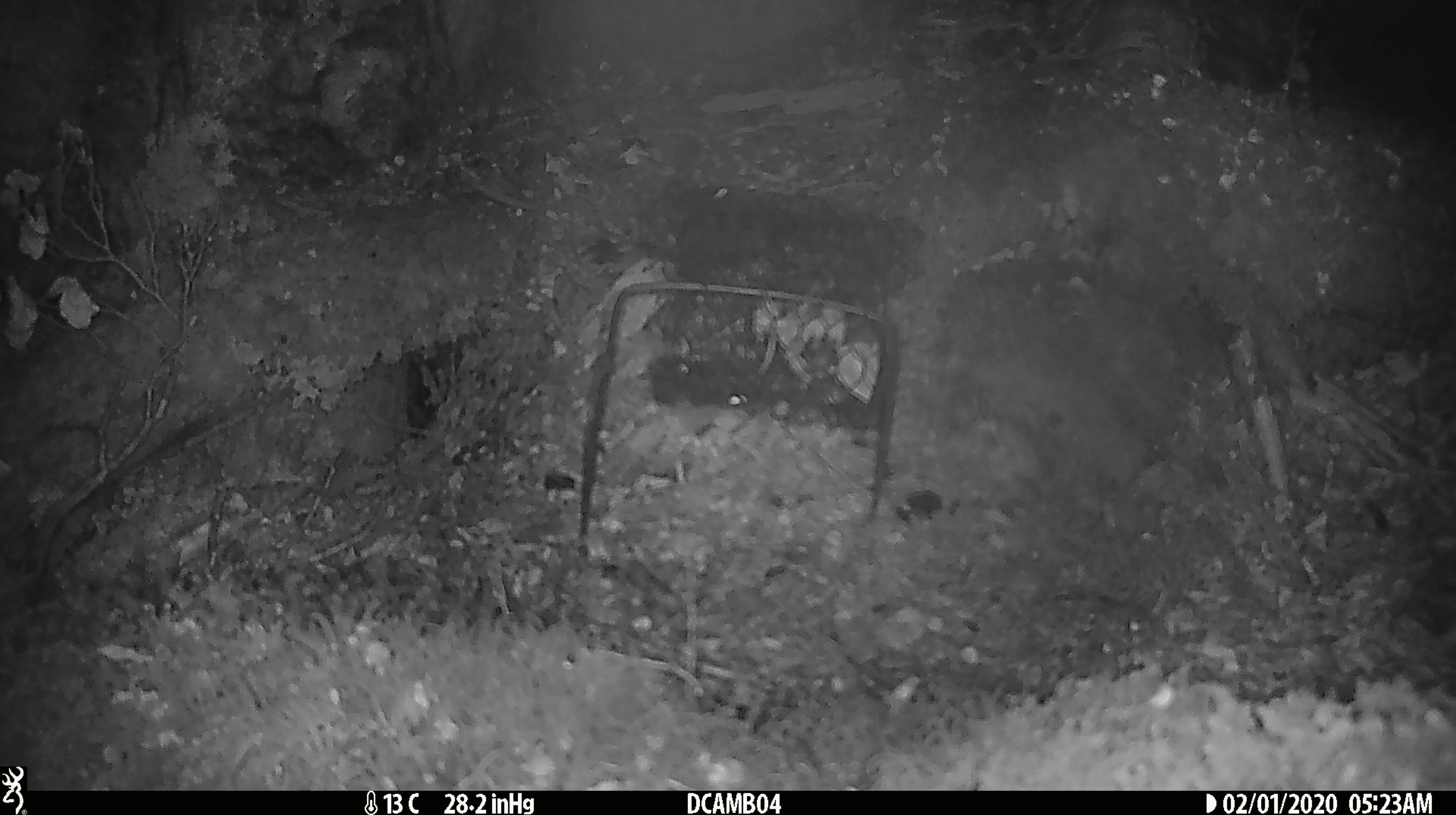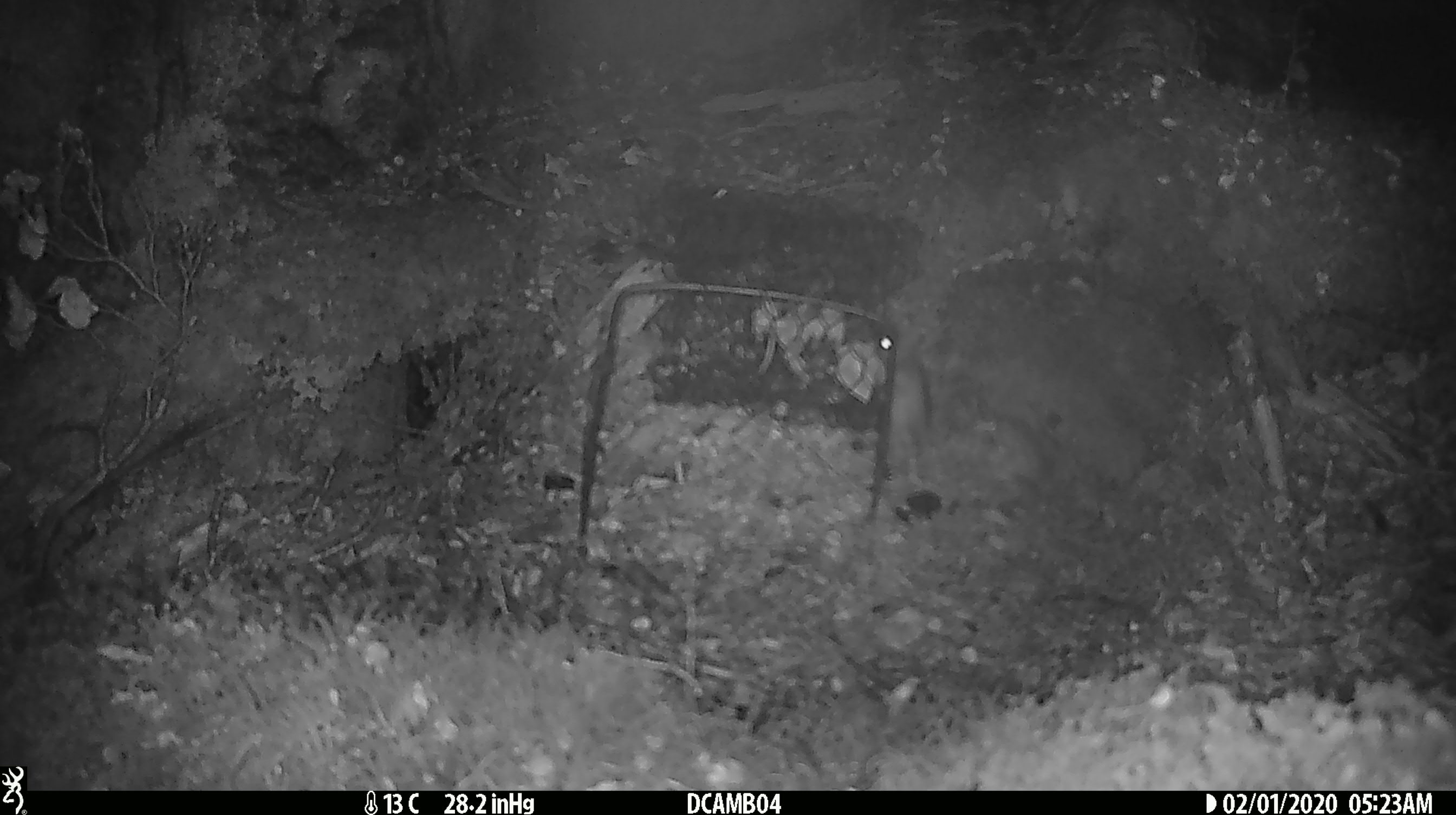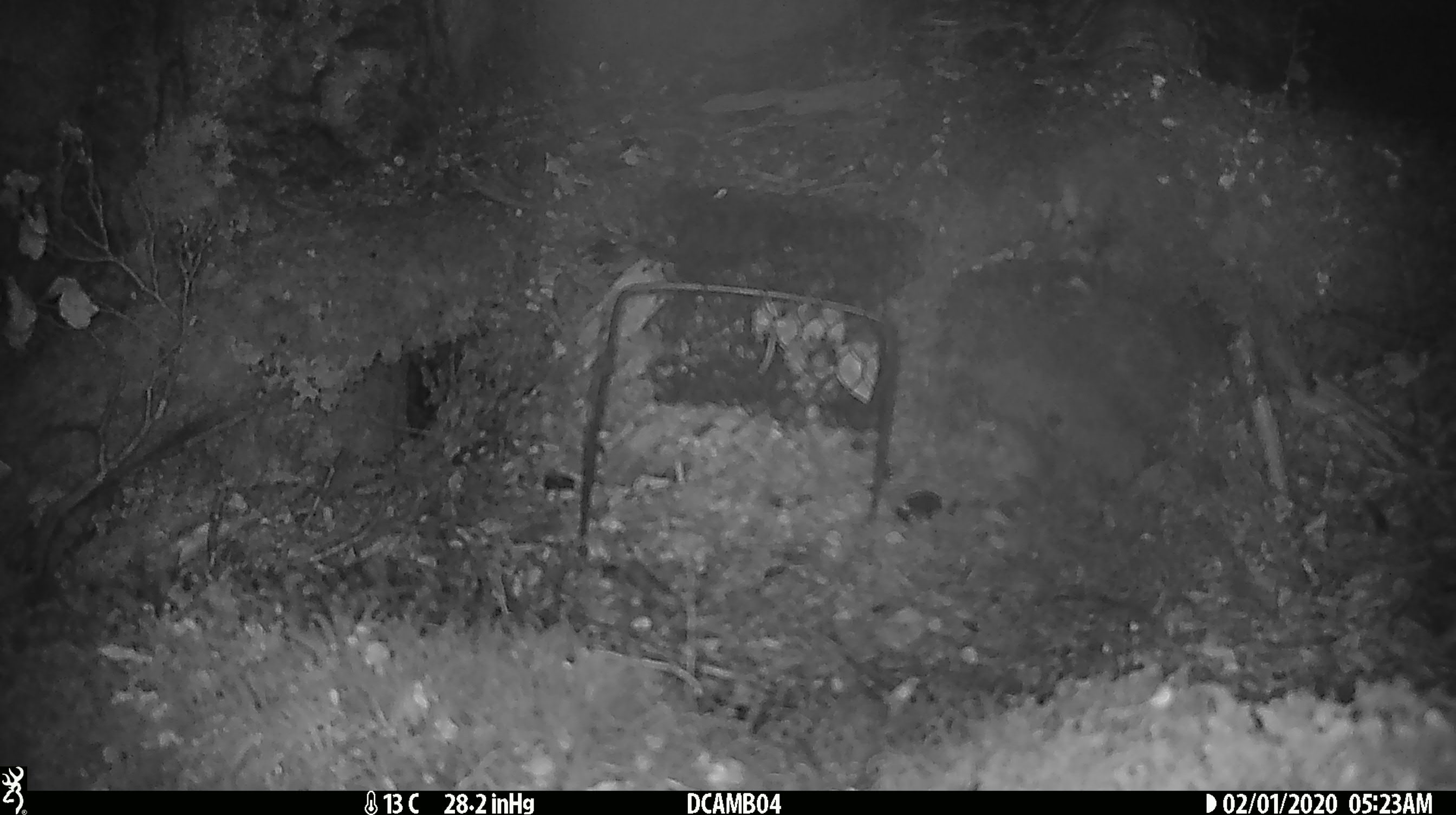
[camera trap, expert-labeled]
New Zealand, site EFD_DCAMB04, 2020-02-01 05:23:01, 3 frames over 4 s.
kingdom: Animalia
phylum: Chordata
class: Mammalia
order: Rodentia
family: Muridae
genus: Mus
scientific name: Mus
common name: mouse